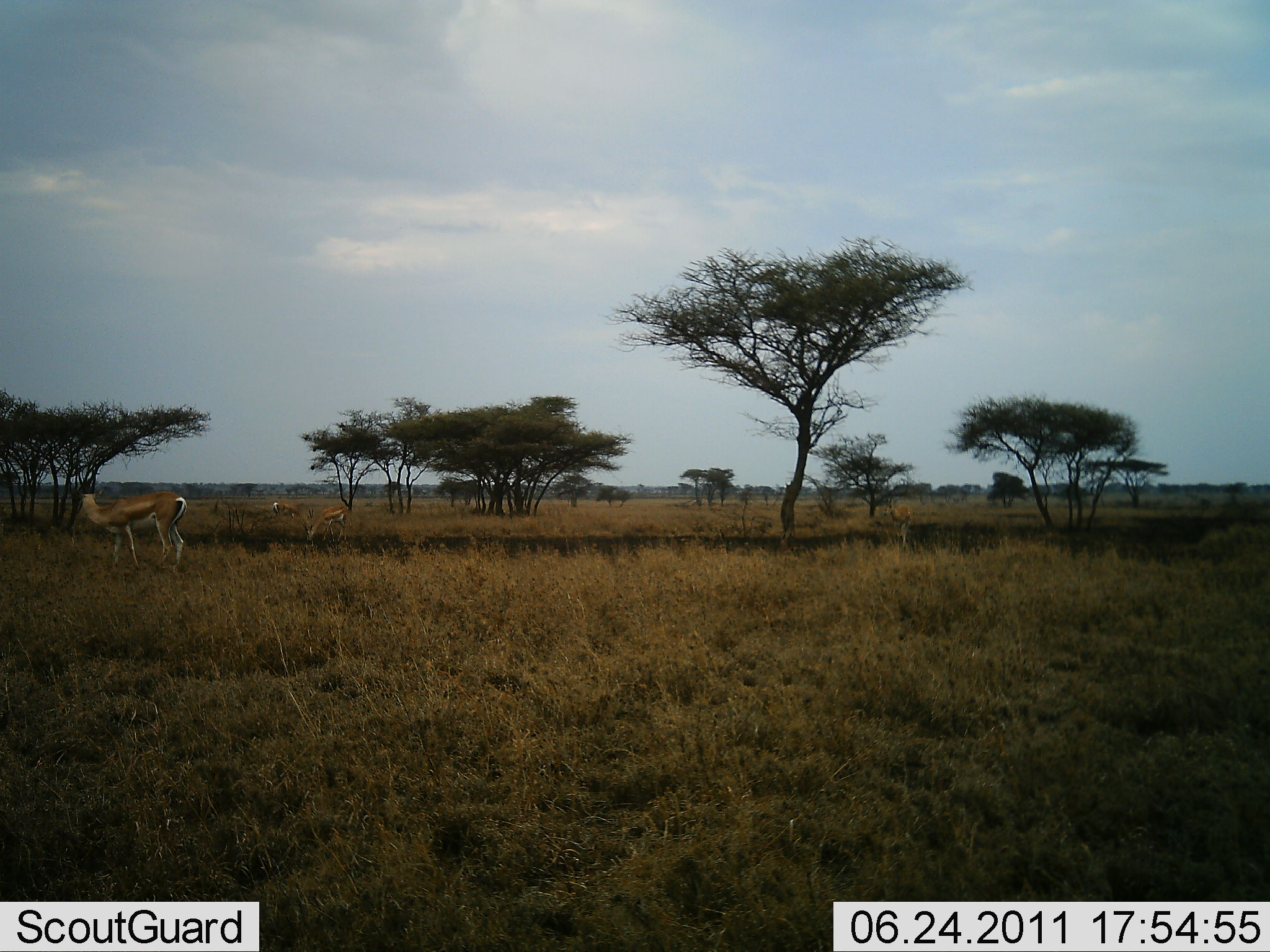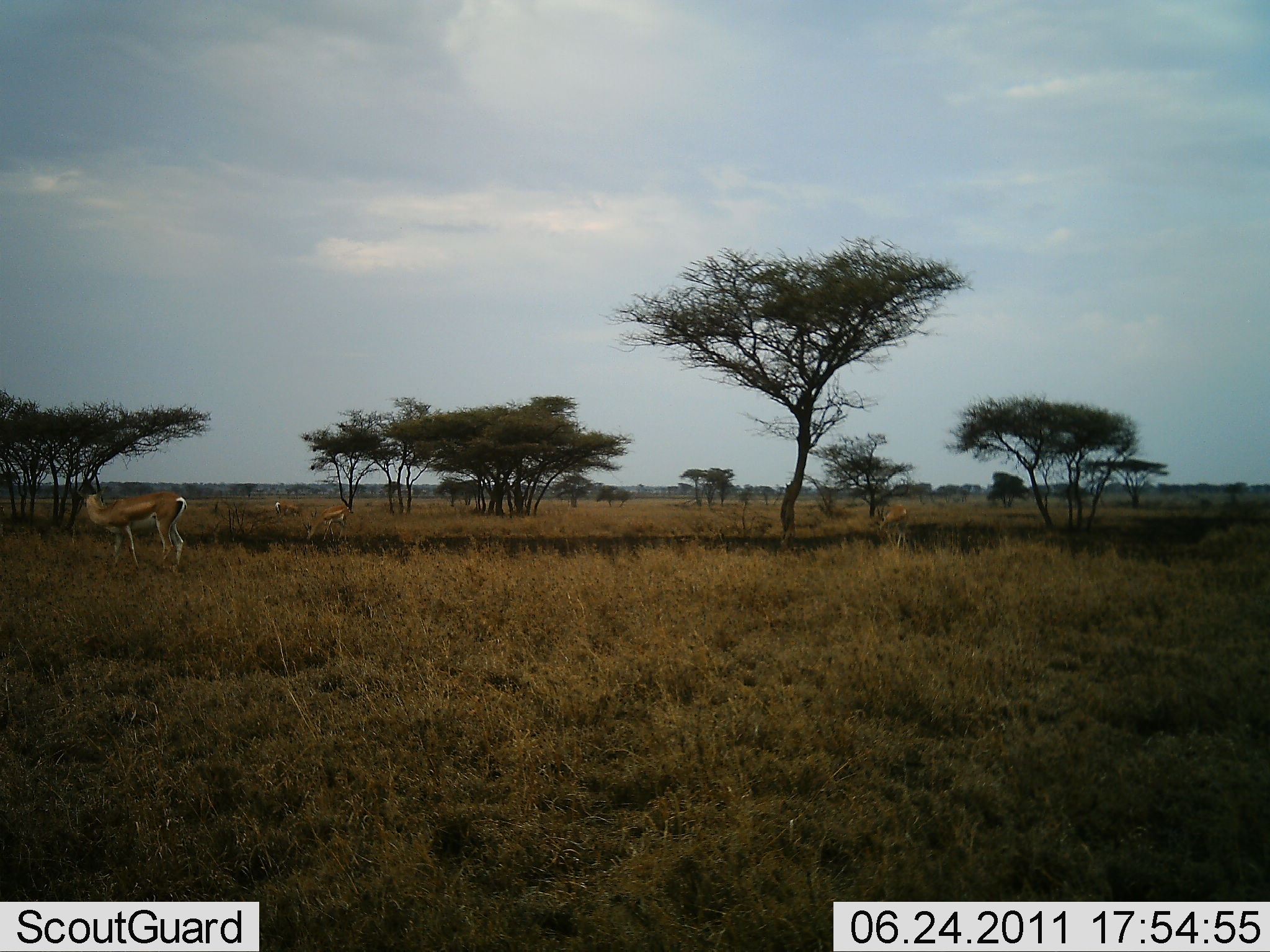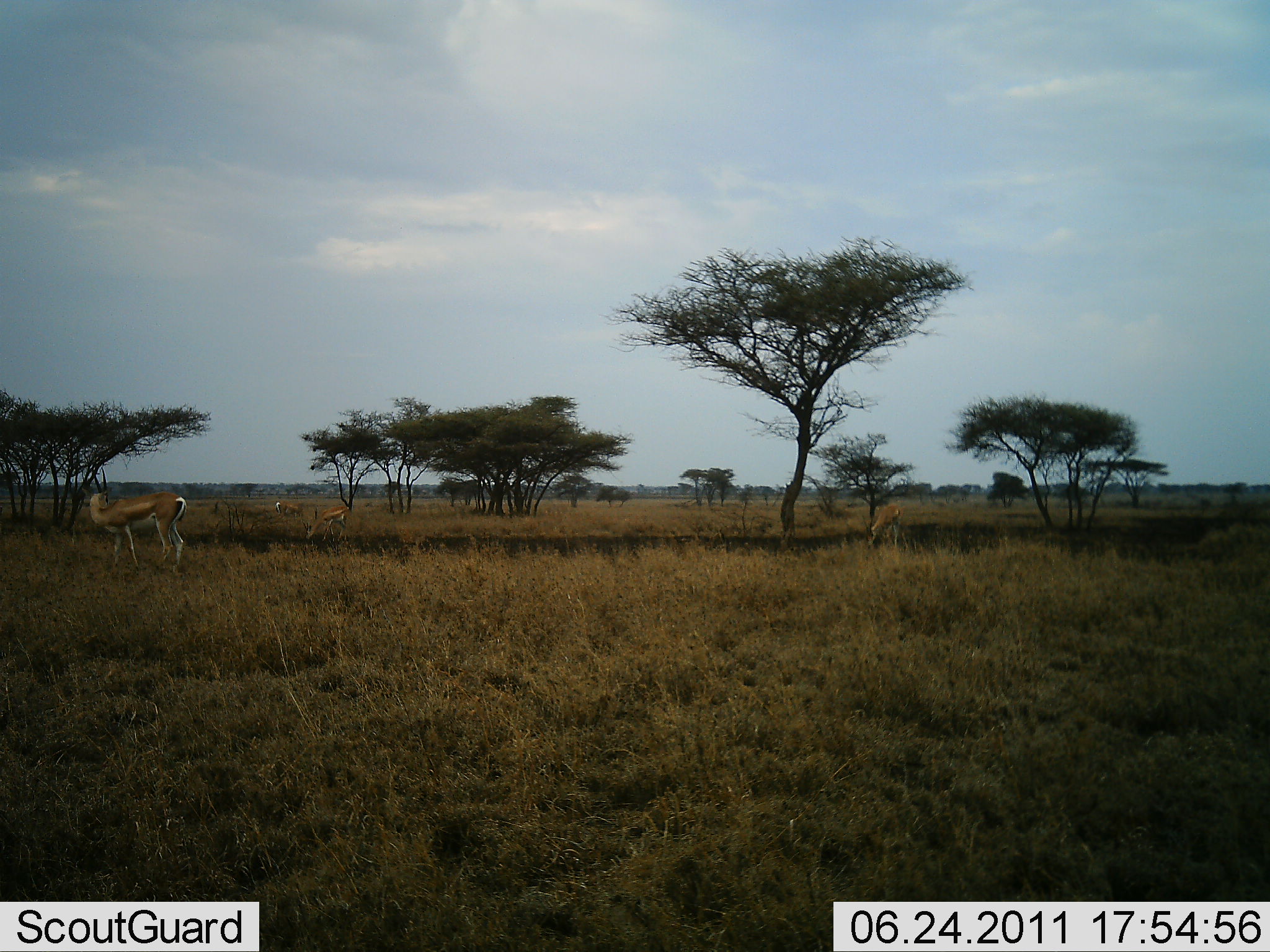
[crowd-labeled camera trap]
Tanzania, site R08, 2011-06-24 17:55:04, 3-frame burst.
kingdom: Animalia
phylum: Chordata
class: Mammalia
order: Artiodactyla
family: Bovidae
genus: Eudorcas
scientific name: Eudorcas thomsonii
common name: thomson's gazelle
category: gazellethomsons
Gazellethomsons (thomson's gazelle) (Eudorcas thomsonii), count 3. Behavior (volunteer vote fractions): standing 70%, resting 0%, moving 50%, interacting 0%. Young present (vote fraction): 0%. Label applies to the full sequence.